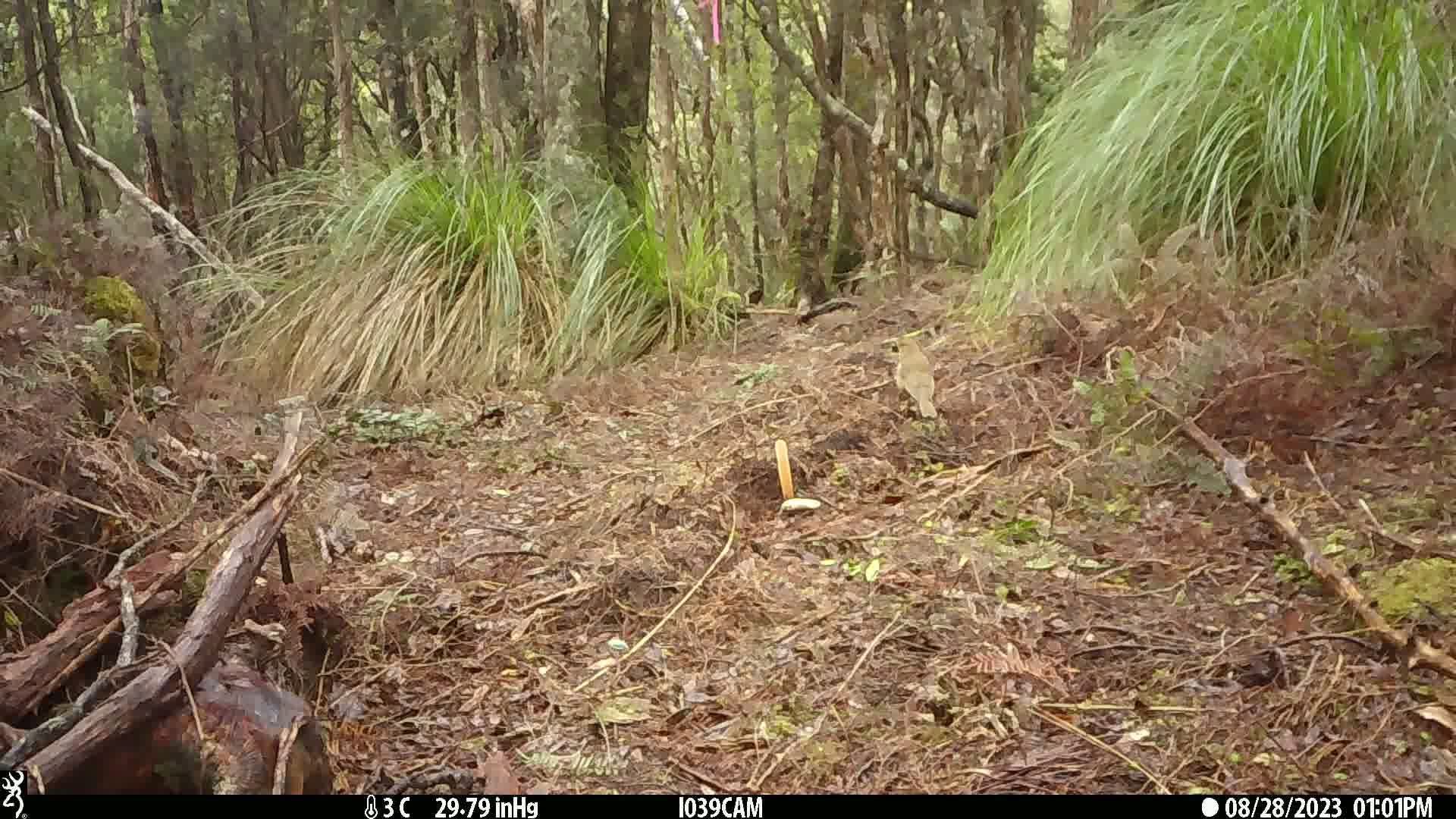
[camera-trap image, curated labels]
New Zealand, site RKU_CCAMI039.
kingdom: Animalia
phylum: Chordata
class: Aves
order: Passeriformes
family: Turdidae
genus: Turdus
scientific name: Turdus philomelos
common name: song thrush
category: thrush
Thrush (song thrush) (Turdus philomelos).